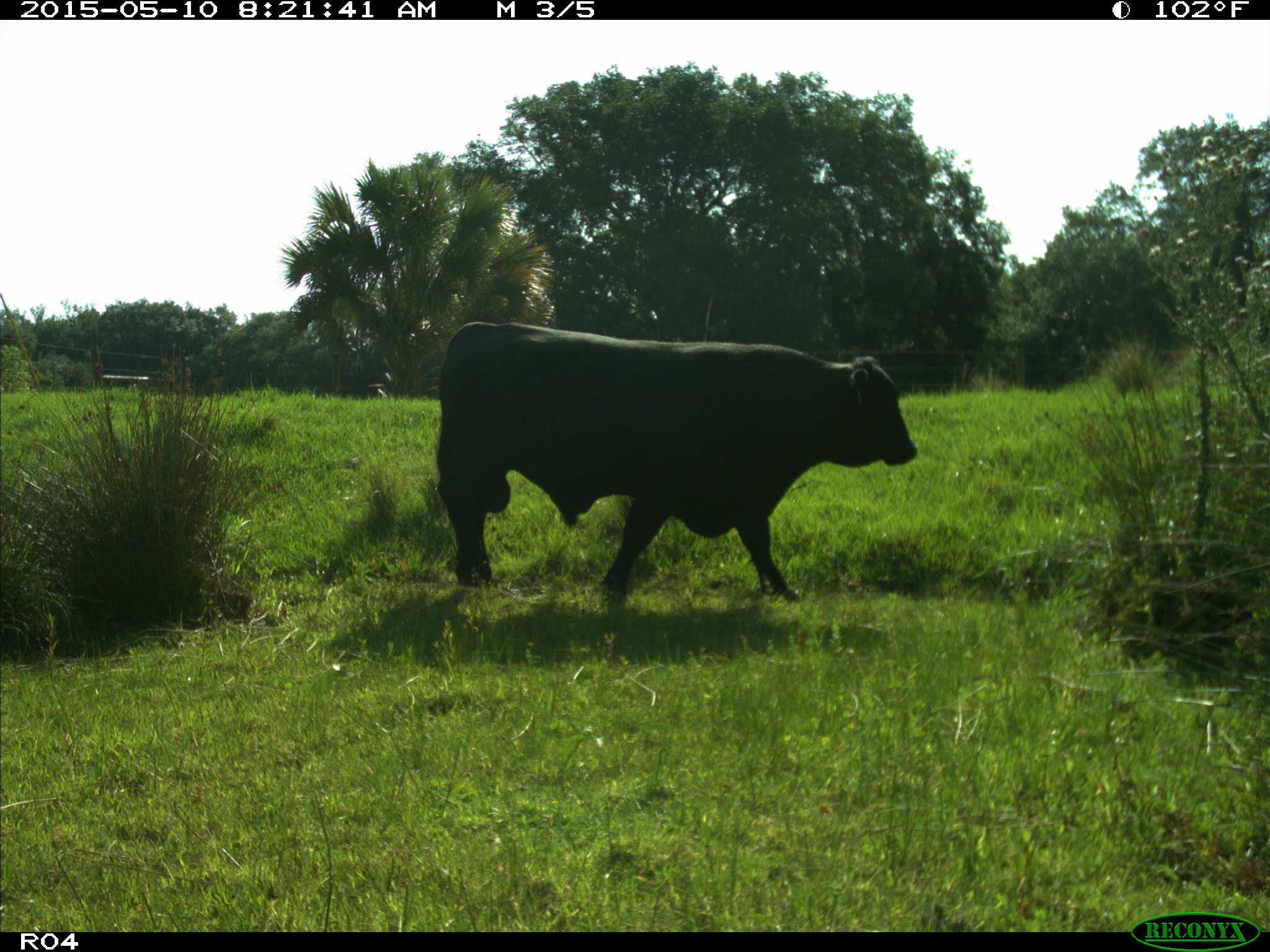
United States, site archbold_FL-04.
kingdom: Animalia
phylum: Chordata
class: Mammalia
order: Artiodactyla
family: Bovidae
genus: Bos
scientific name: Bos taurus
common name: domestic cow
Bos taurus (domestic cow).